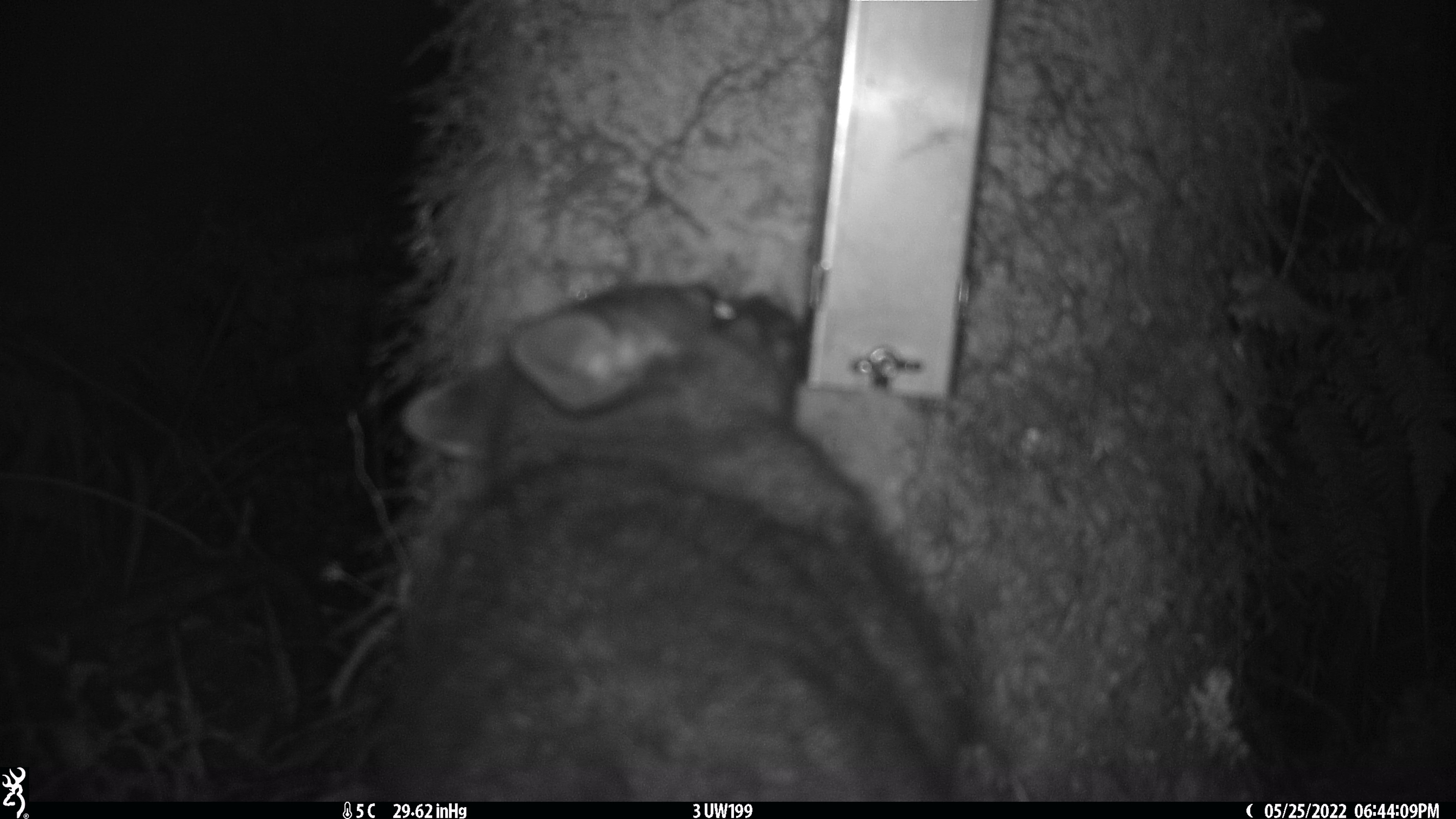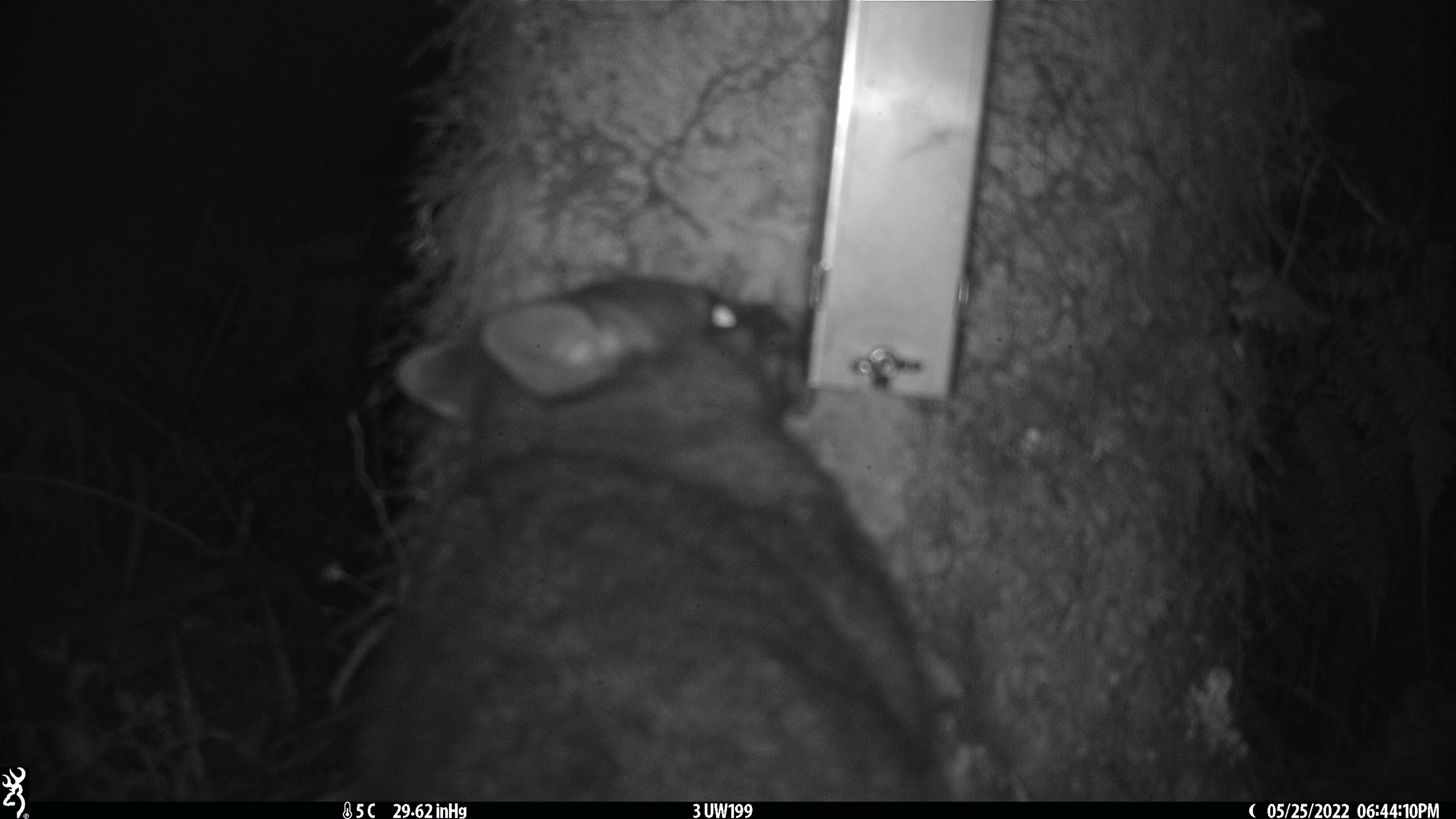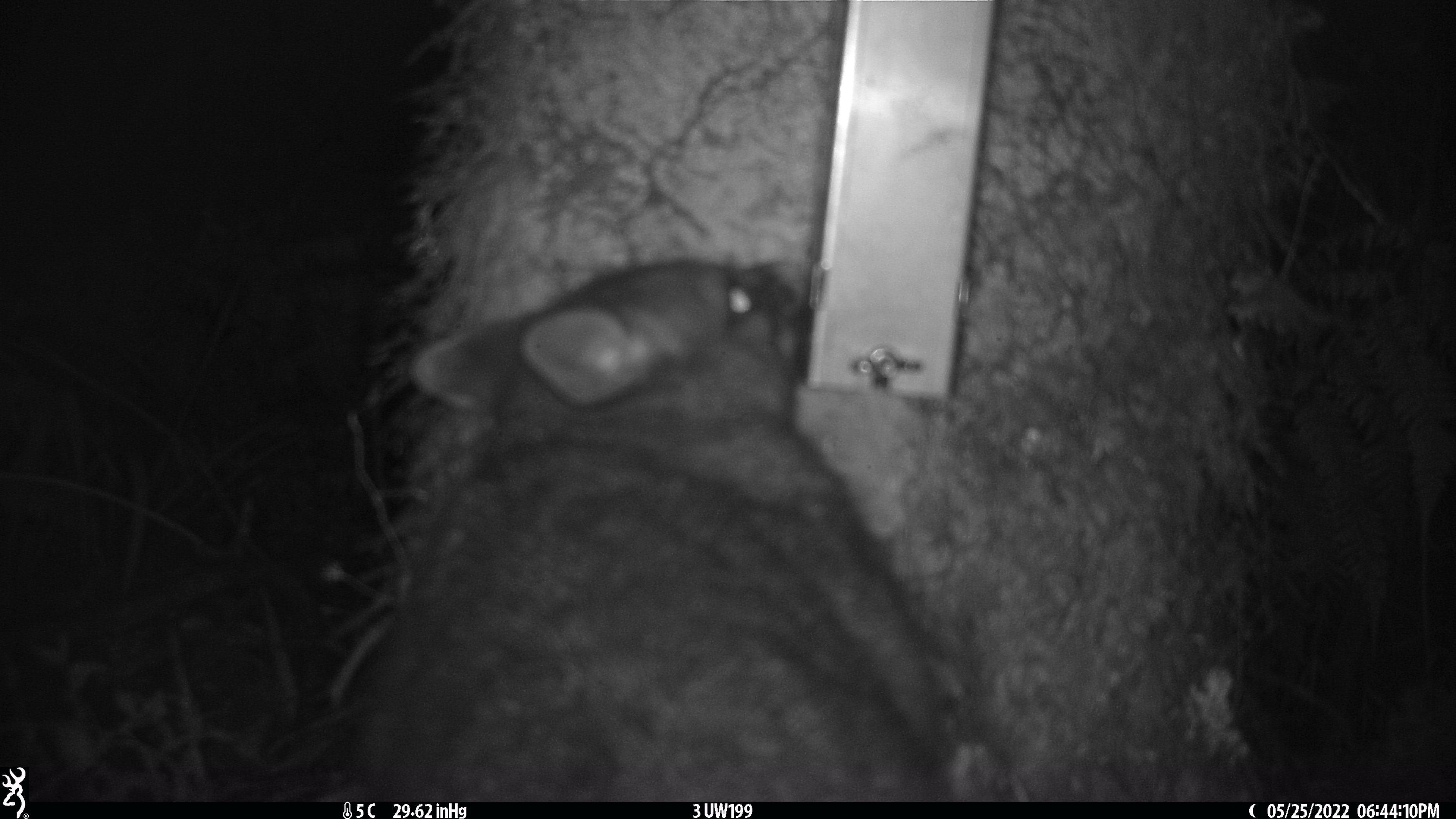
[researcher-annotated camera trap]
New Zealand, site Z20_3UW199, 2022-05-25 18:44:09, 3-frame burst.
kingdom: Animalia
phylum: Chordata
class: Mammalia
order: Diprotodontia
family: Phalangeridae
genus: Trichosurus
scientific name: Trichosurus vulpecula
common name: common brushtail possum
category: possum